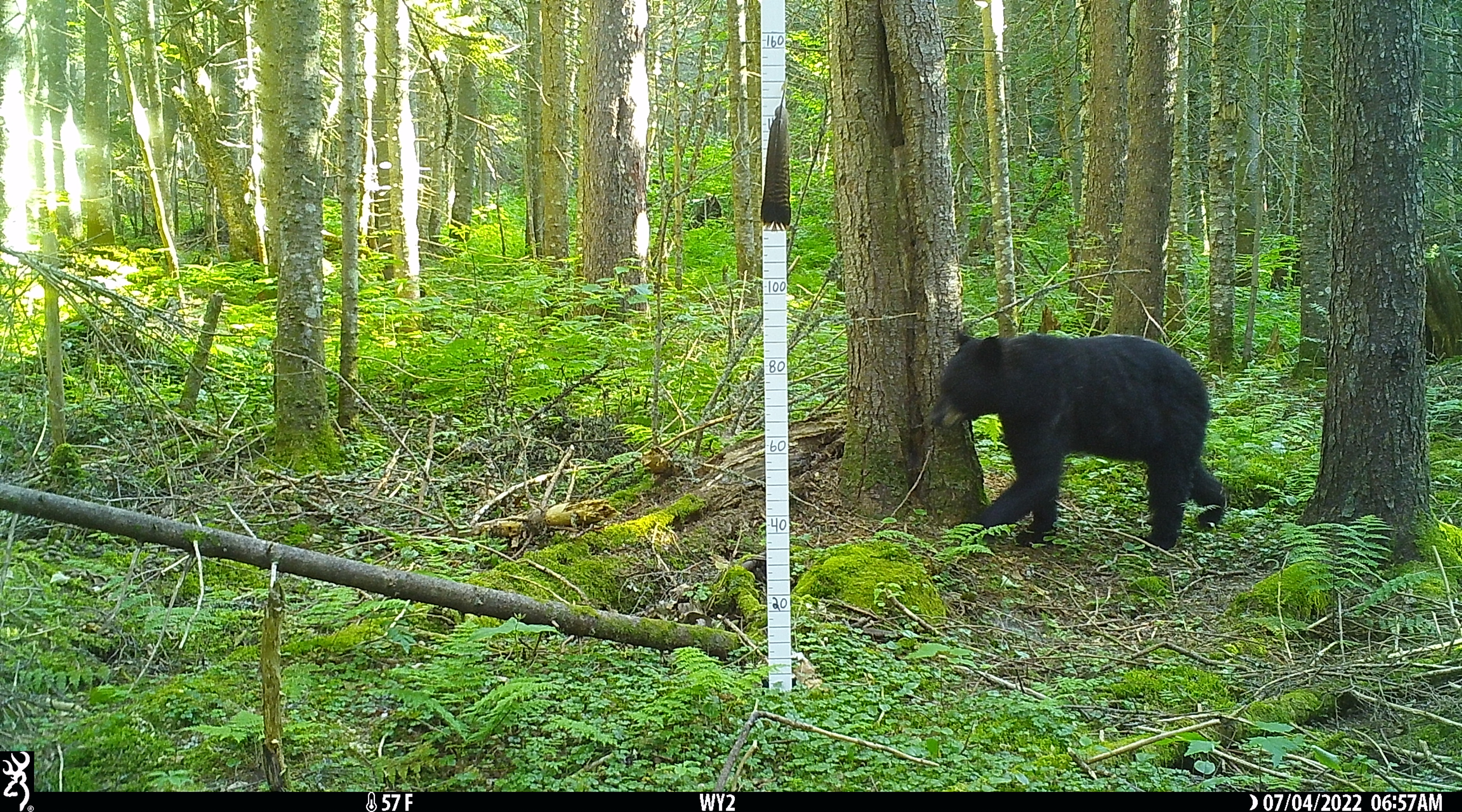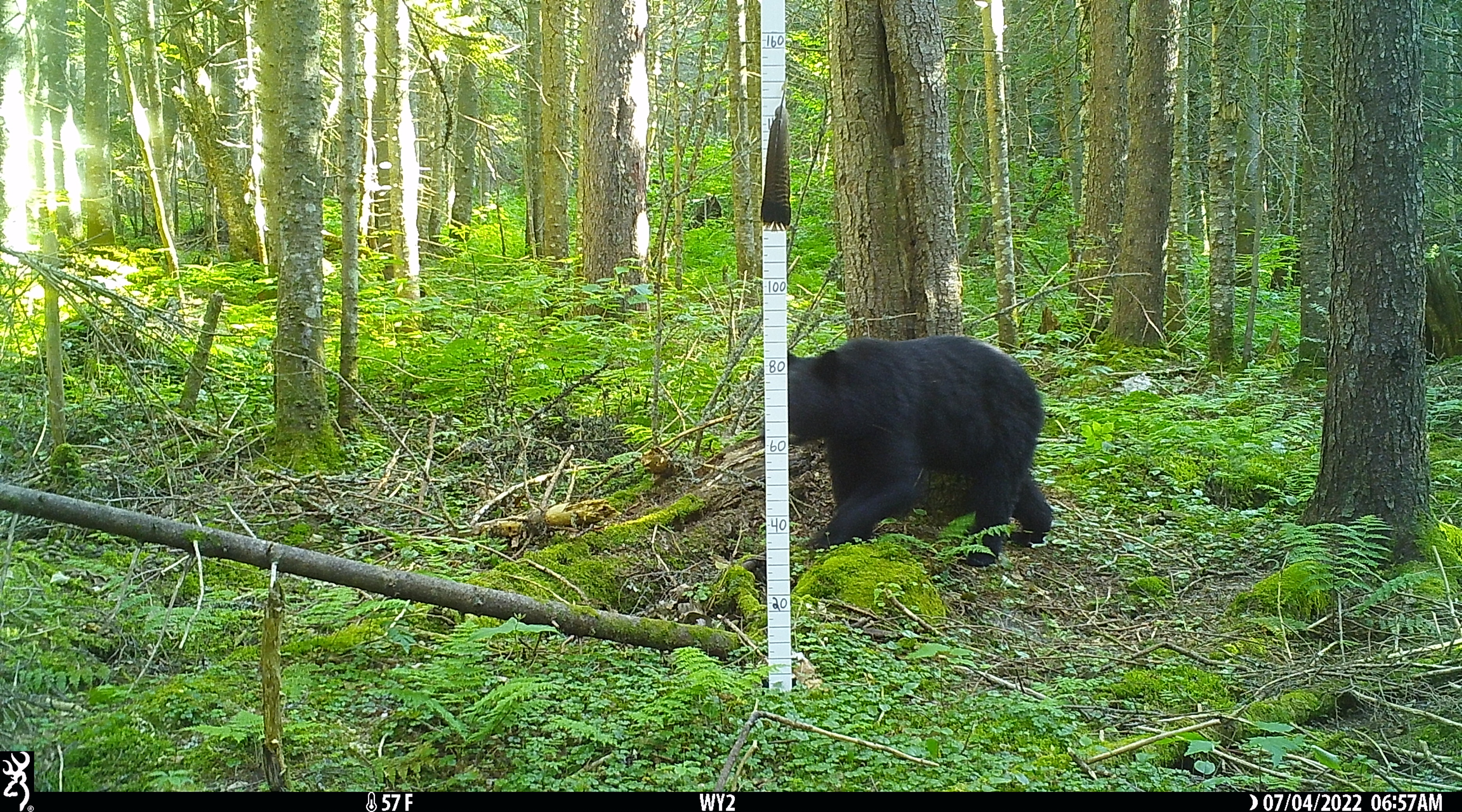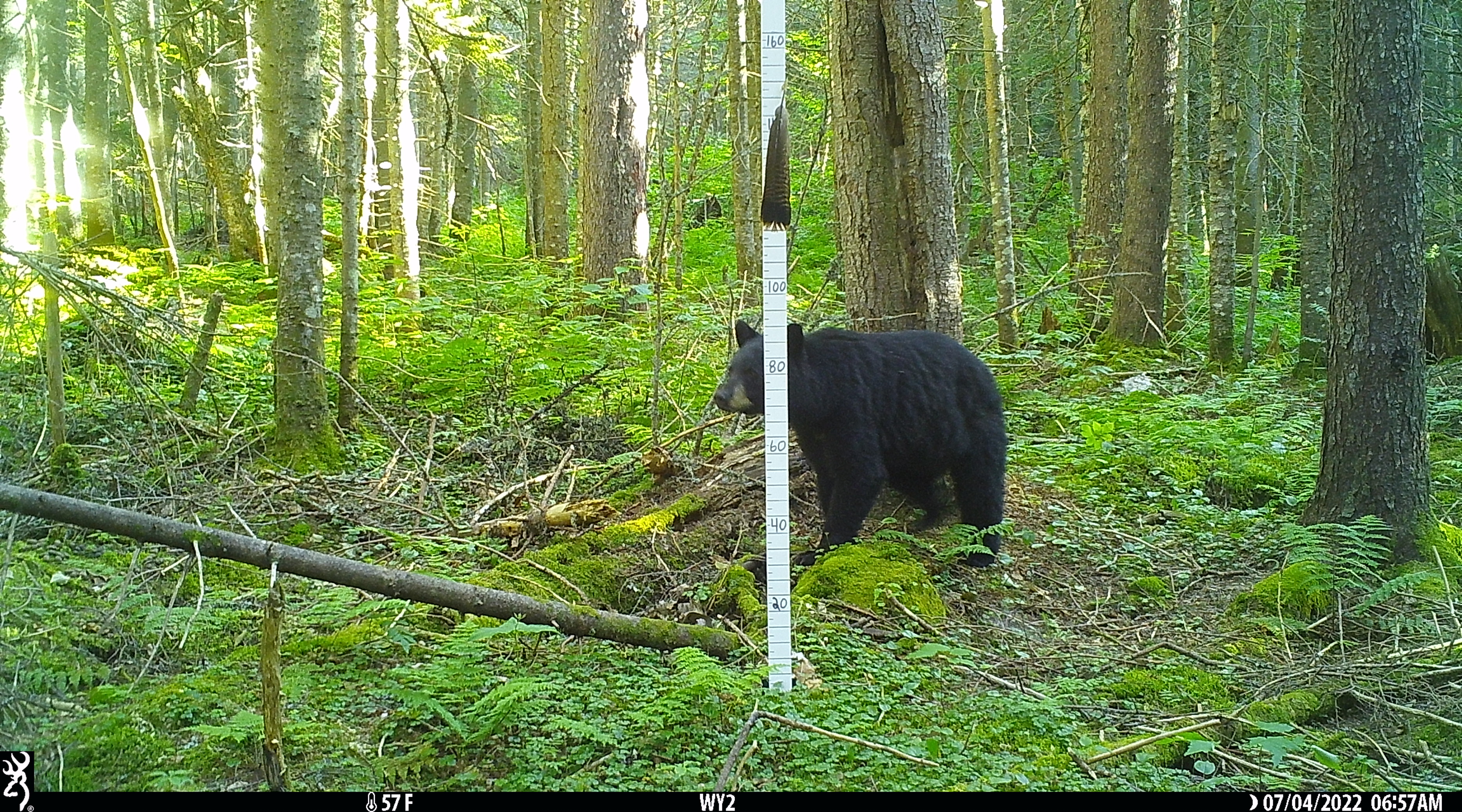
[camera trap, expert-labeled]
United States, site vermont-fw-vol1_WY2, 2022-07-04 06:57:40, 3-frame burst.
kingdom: Animalia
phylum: Chordata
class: Mammalia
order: Carnivora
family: Ursidae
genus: Ursus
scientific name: Ursus americanus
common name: black bear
Black bear (Ursus americanus).